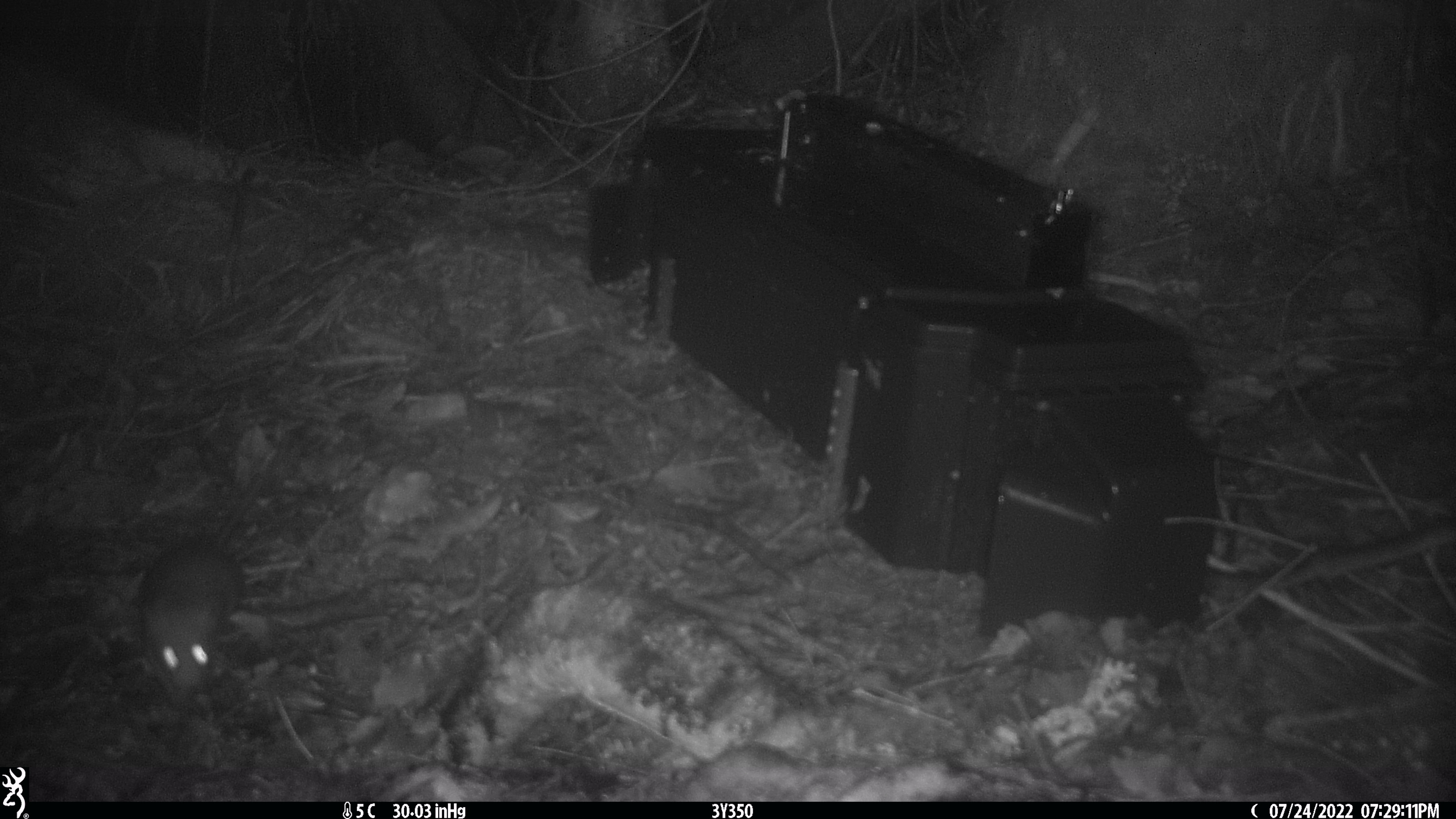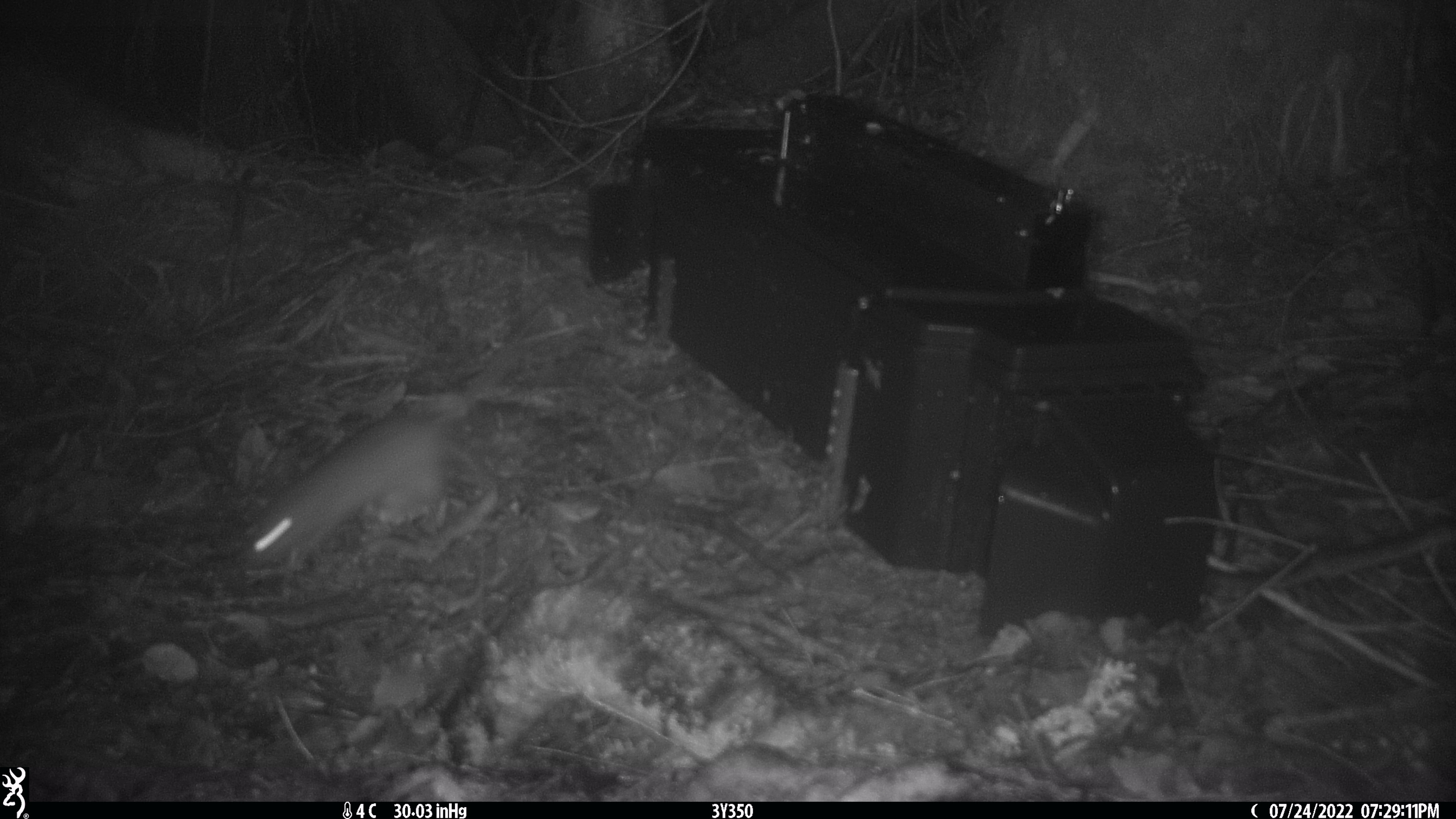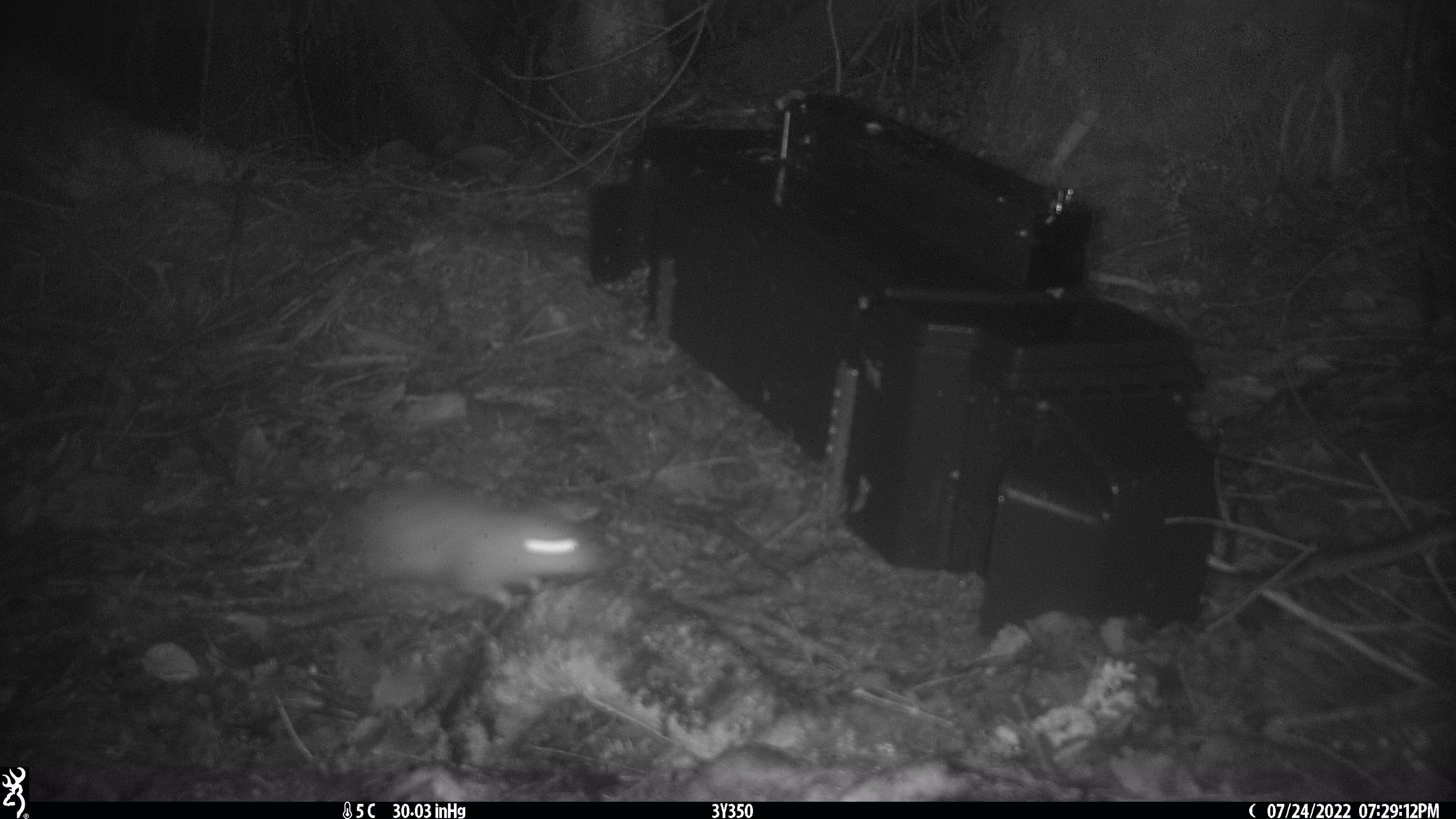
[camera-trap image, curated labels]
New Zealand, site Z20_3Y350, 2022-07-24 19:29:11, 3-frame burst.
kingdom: Animalia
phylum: Chordata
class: Mammalia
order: Rodentia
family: Muridae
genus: Rattus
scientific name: Rattus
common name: rat